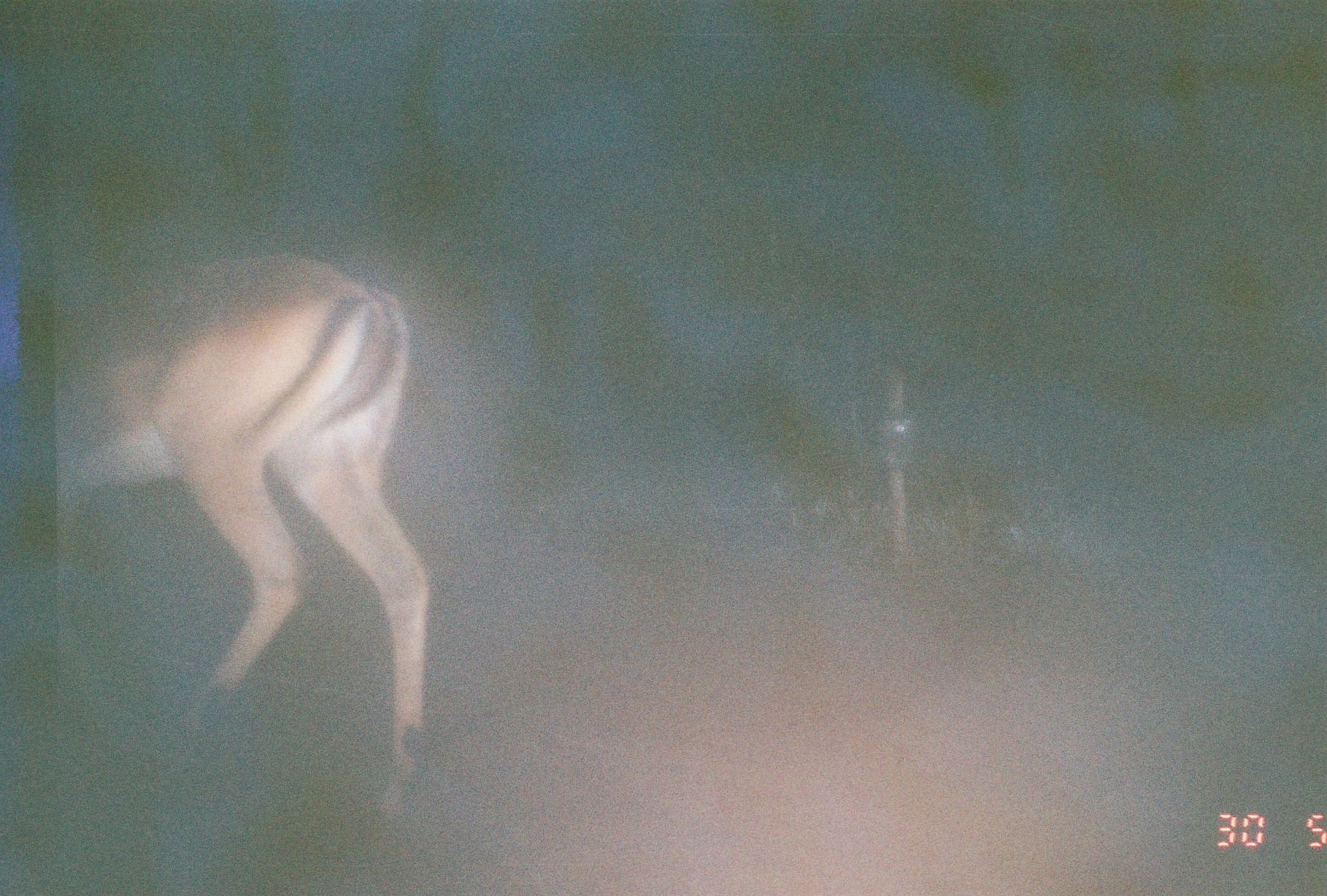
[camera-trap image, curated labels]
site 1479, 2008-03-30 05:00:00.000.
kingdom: Animalia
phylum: Chordata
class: Mammalia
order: Artiodactyla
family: Bovidae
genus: Aepyceros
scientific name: Aepyceros melampus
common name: impala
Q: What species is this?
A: Aepyceros melampus (impala).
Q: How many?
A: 1.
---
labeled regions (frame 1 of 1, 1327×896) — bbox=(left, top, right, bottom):
aepyceros melampus: bbox=(0, 252, 438, 825)